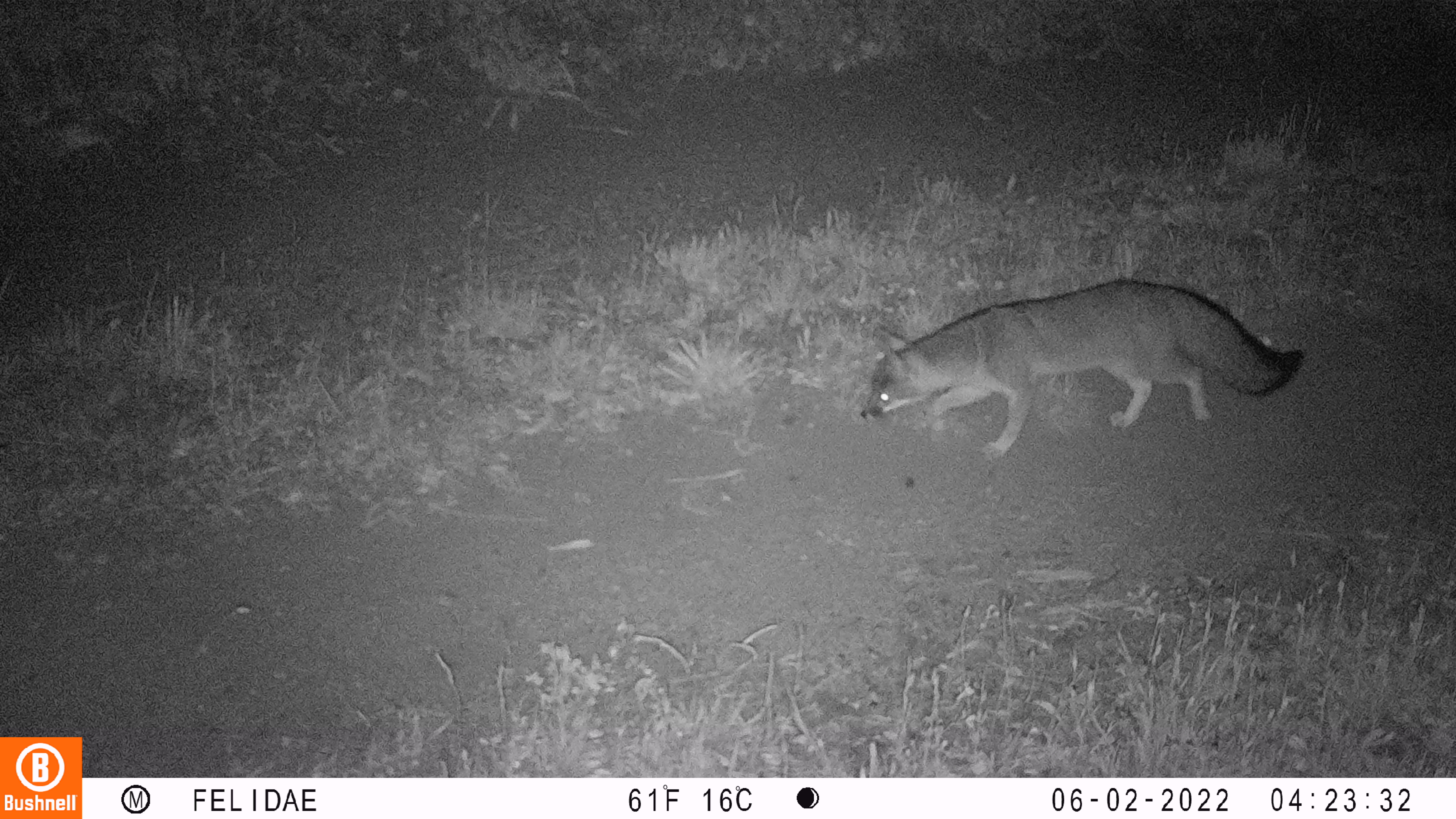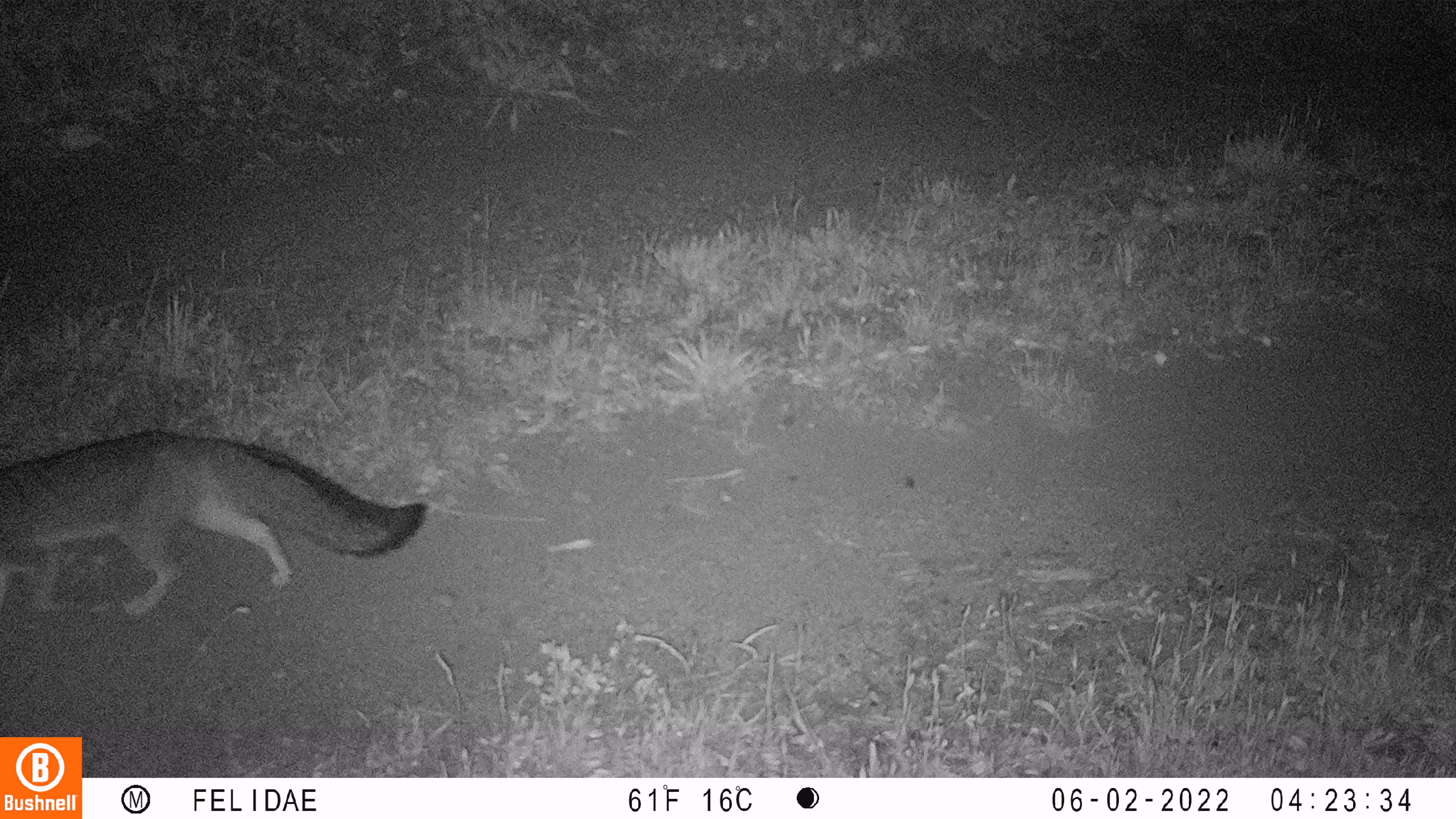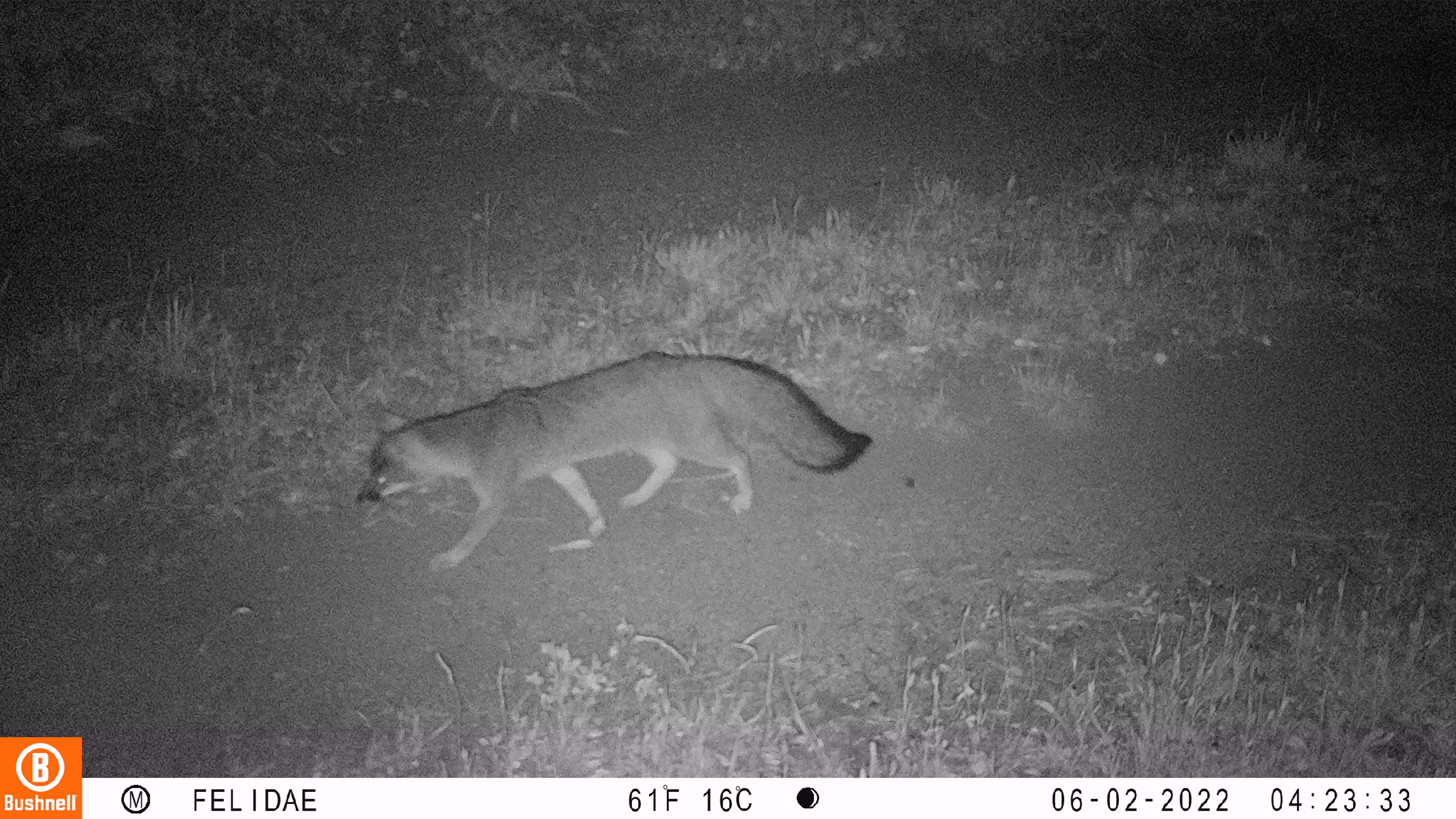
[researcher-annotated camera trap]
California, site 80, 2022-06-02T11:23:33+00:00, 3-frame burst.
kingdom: Animalia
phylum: Chordata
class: Mammalia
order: Carnivora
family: Canidae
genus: Urocyon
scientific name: Urocyon cinereoargenteus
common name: gray fox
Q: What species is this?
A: Gray fox (Urocyon cinereoargenteus).